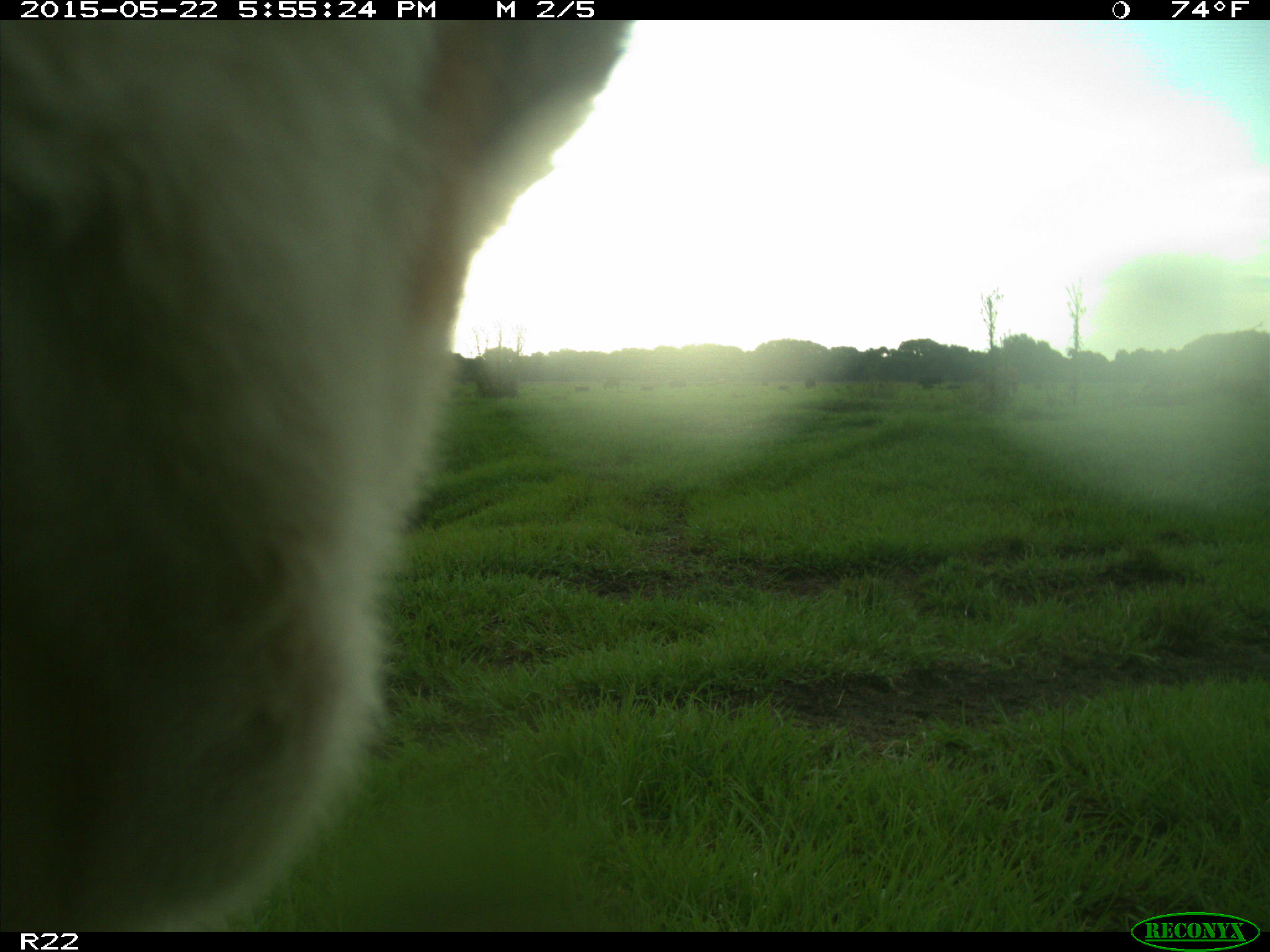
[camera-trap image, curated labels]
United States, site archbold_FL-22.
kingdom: Animalia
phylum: Chordata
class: Mammalia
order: Artiodactyla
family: Bovidae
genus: Bos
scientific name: Bos taurus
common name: domestic cow